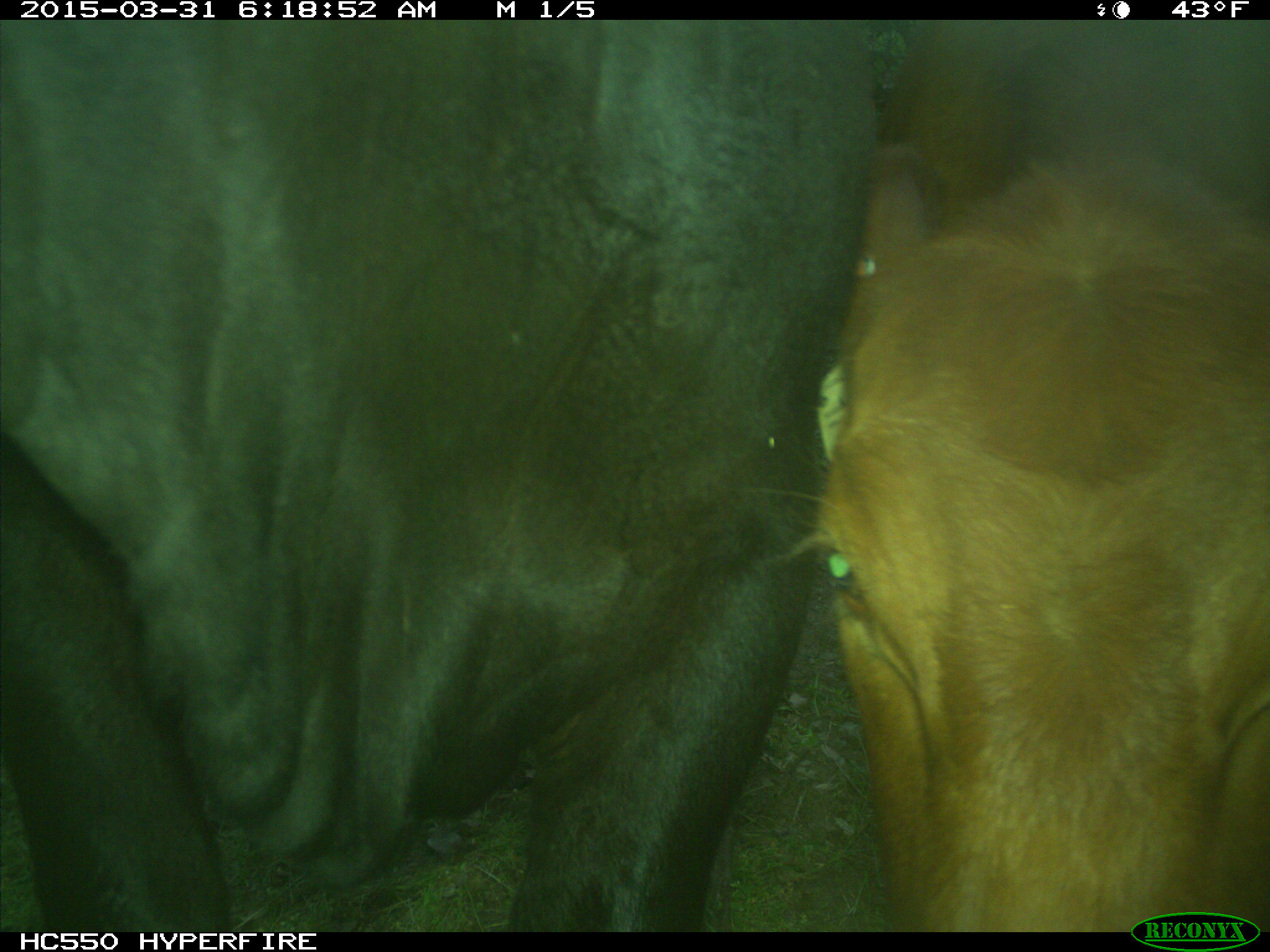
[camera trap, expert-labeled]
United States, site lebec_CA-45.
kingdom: Animalia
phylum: Chordata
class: Mammalia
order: Artiodactyla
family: Bovidae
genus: Bos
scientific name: Bos taurus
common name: domestic cow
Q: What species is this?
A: Bos taurus (domestic cow).